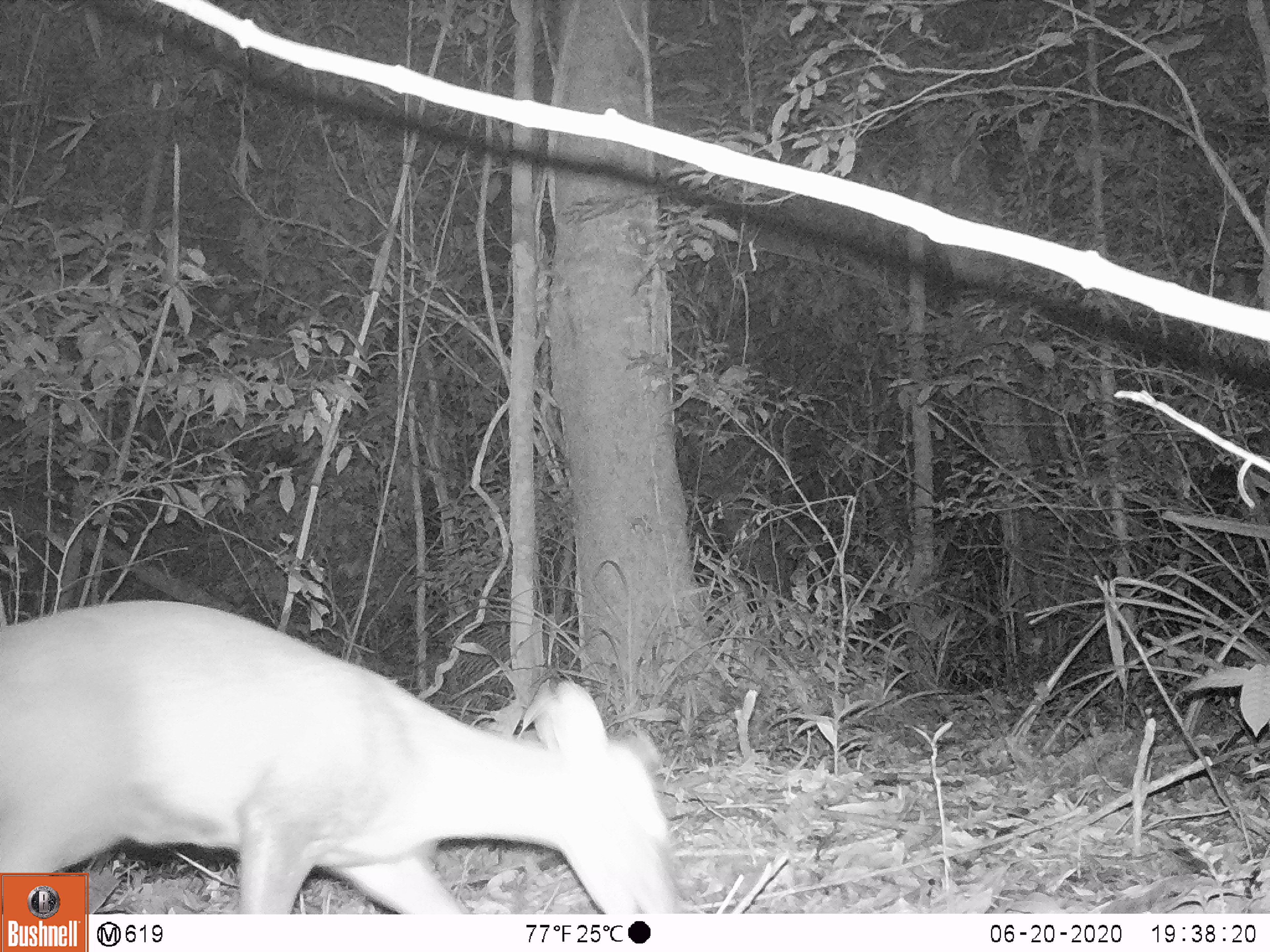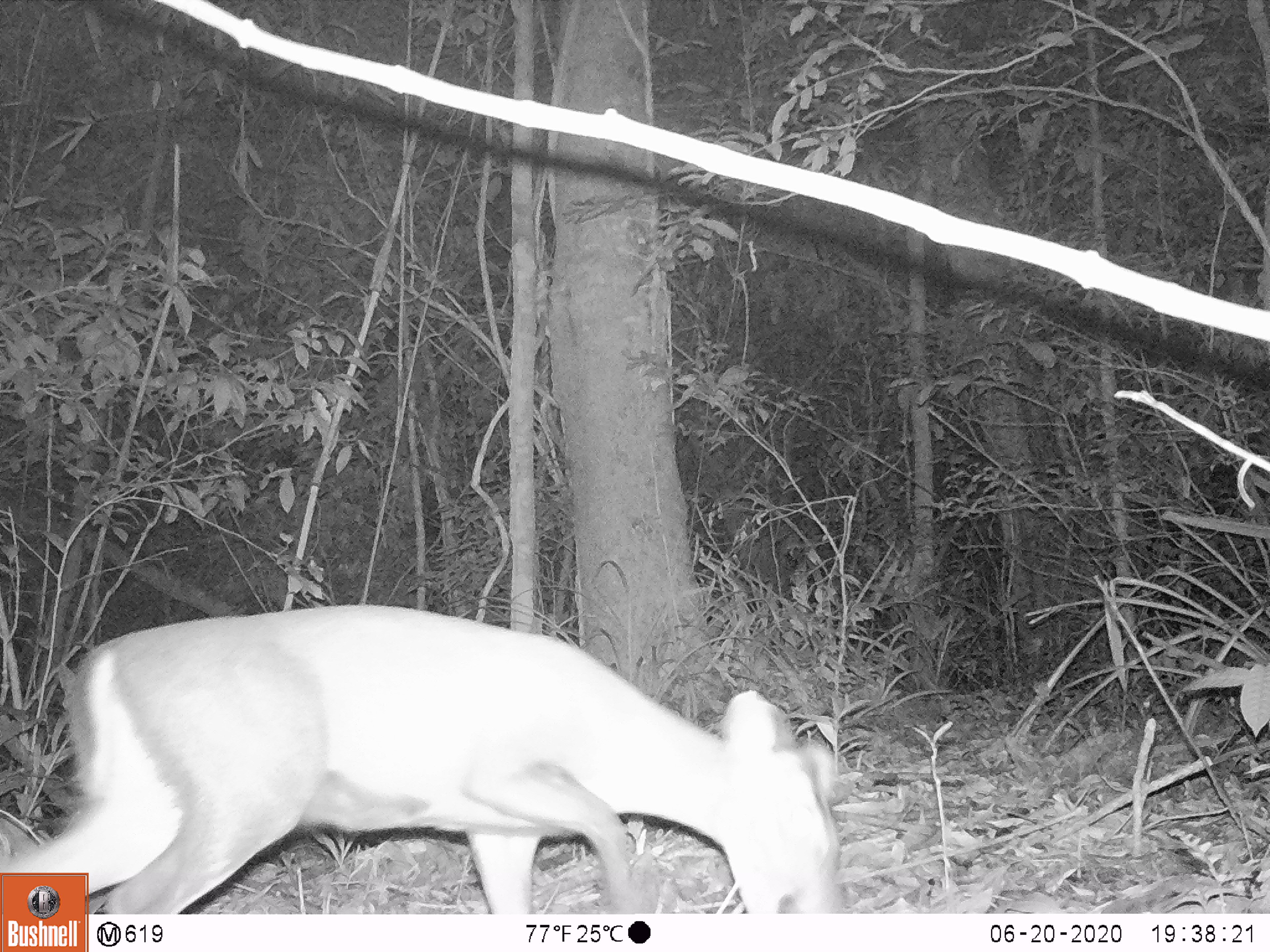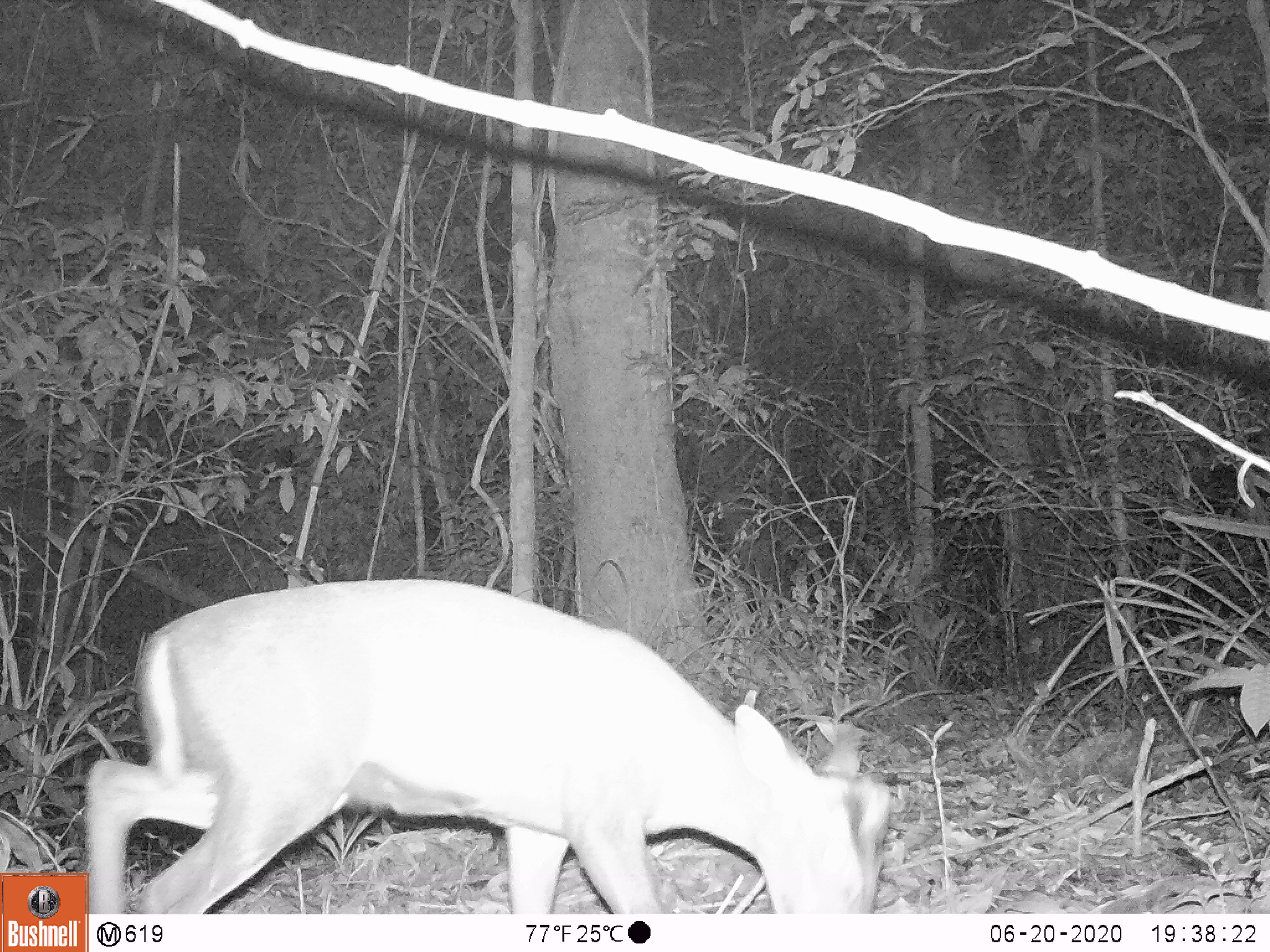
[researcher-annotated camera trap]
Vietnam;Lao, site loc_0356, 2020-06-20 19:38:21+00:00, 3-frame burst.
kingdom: Animalia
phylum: Chordata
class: Mammalia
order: Artiodactyla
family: Cervidae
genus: Muntiacus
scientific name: Muntiacus rooseveltorum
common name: roosevelt's muntjac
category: roosevelts muntjac group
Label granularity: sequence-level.